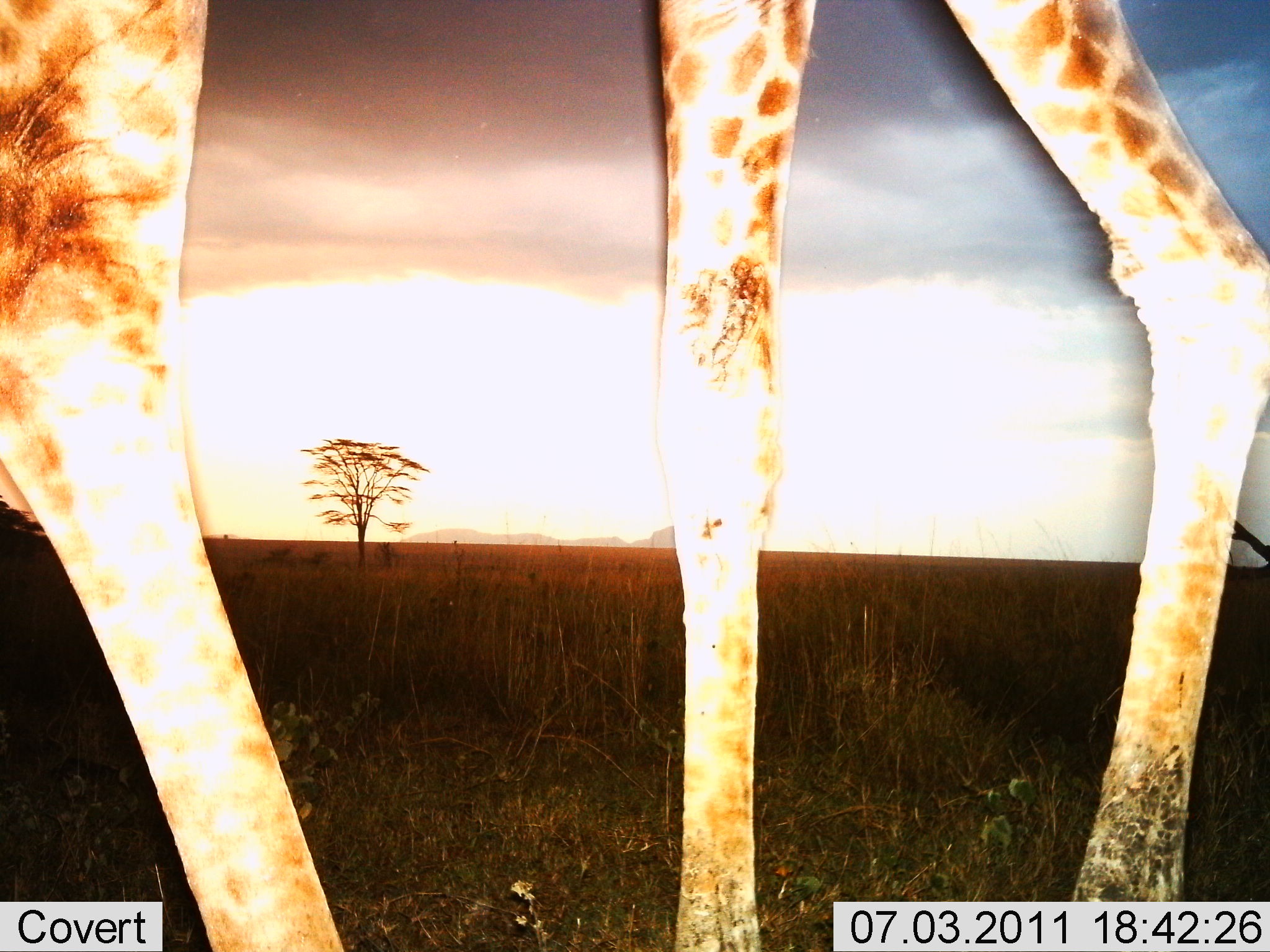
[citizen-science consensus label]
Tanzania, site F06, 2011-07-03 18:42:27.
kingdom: Animalia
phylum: Chordata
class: Mammalia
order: Artiodactyla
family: Giraffidae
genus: Giraffa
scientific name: Giraffa camelopardalis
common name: giraffe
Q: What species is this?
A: Giraffe (Giraffa camelopardalis).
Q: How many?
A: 1.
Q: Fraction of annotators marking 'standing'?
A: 64%.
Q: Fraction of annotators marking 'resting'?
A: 0%.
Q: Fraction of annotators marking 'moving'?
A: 36%.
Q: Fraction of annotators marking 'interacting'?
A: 0%.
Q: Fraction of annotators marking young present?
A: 0%.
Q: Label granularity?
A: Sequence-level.